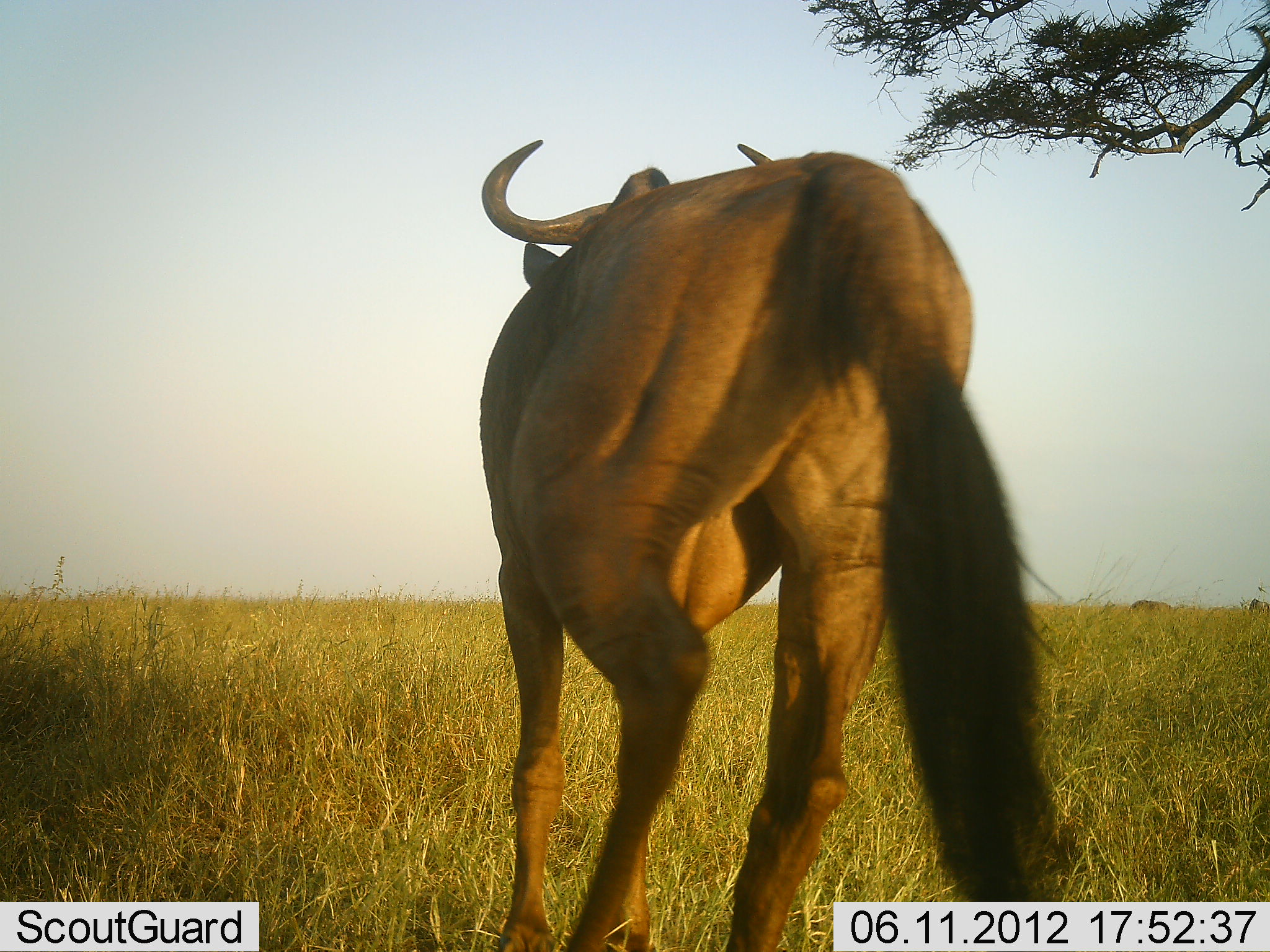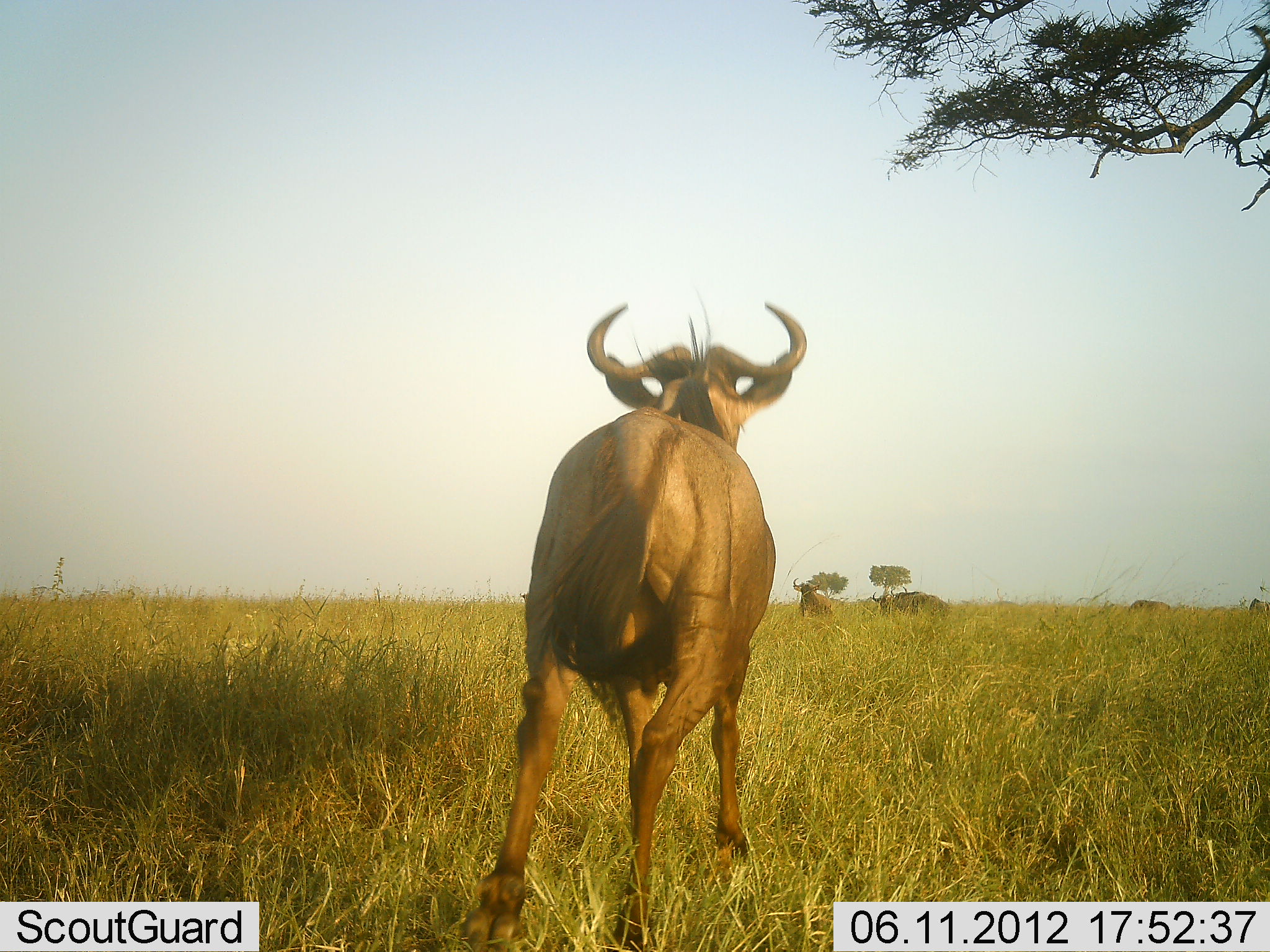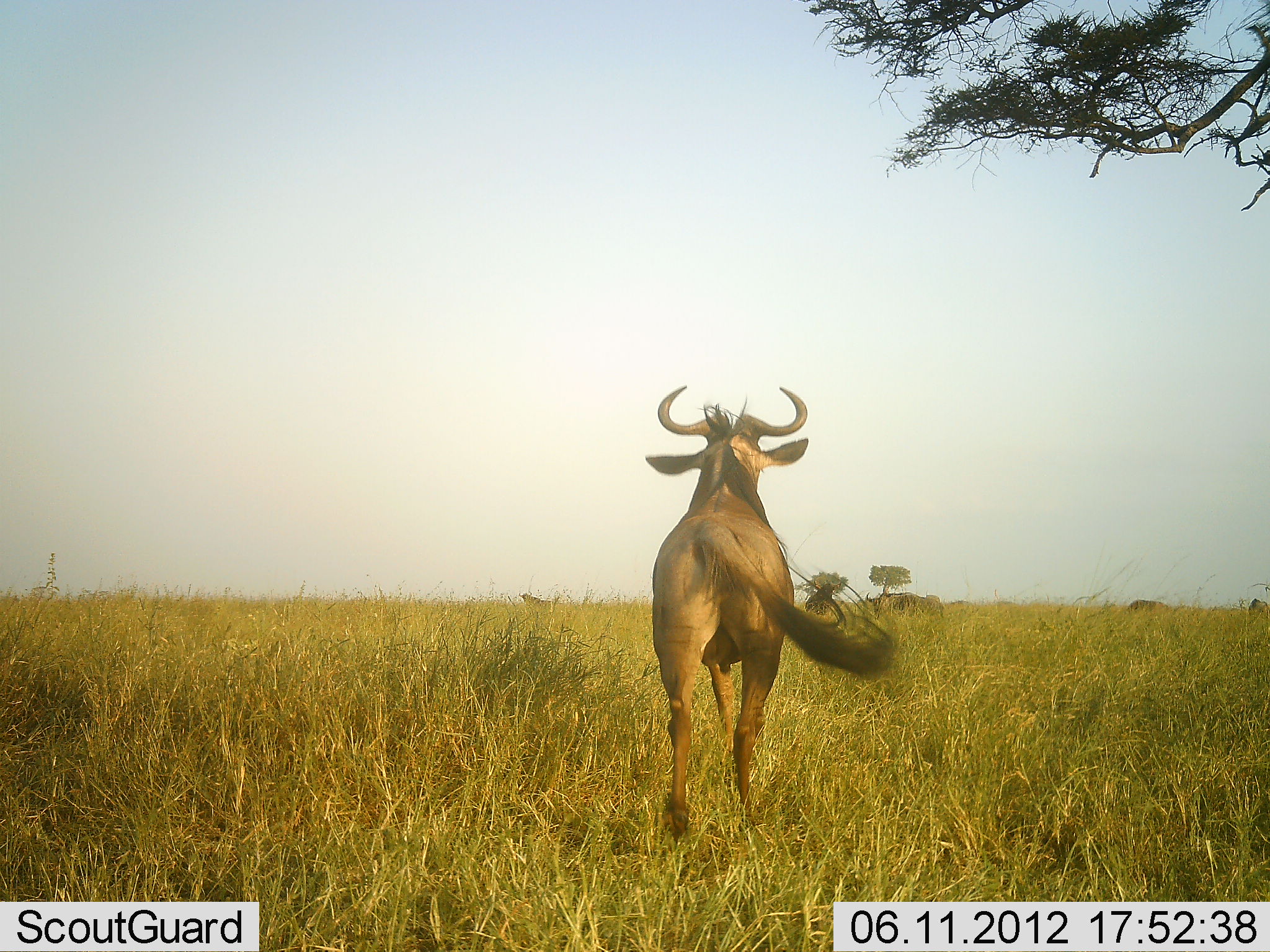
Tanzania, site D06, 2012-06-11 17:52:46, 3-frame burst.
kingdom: Animalia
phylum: Chordata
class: Mammalia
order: Artiodactyla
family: Bovidae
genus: Connochaetes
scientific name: Connochaetes taurinus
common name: blue wildebeest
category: wildebeest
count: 5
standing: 40%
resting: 0%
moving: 100%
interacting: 0%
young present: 0%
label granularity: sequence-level